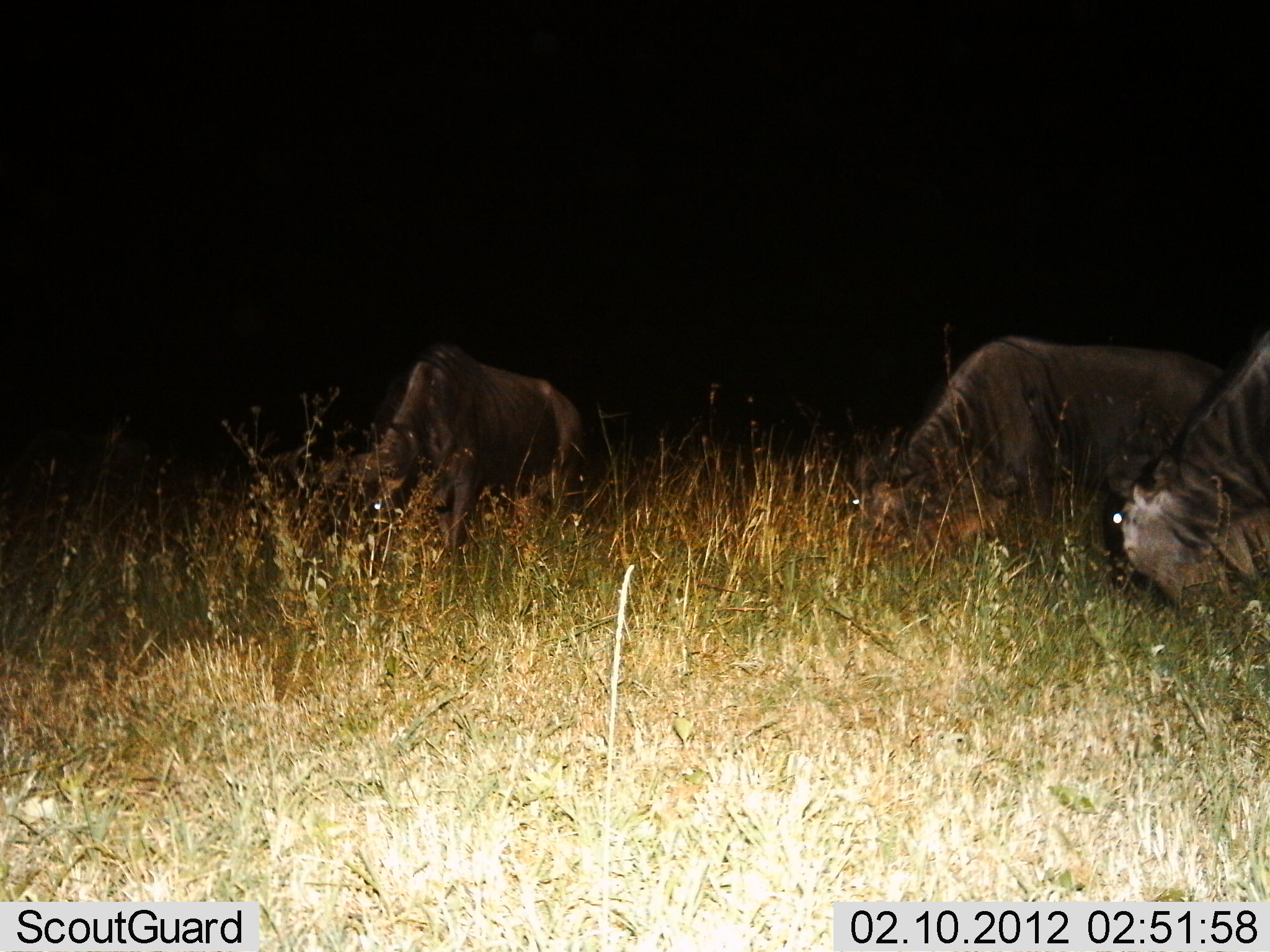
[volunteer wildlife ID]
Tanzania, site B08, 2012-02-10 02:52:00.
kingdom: Animalia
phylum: Chordata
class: Mammalia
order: Artiodactyla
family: Bovidae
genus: Connochaetes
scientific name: Connochaetes taurinus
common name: blue wildebeest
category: wildebeest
Wildebeest (blue wildebeest) (Connochaetes taurinus), count 3. Behavior (volunteer vote fractions): standing 23%, resting 5%, moving 0%, interacting 0%. Young present (vote fraction): 0%. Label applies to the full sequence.